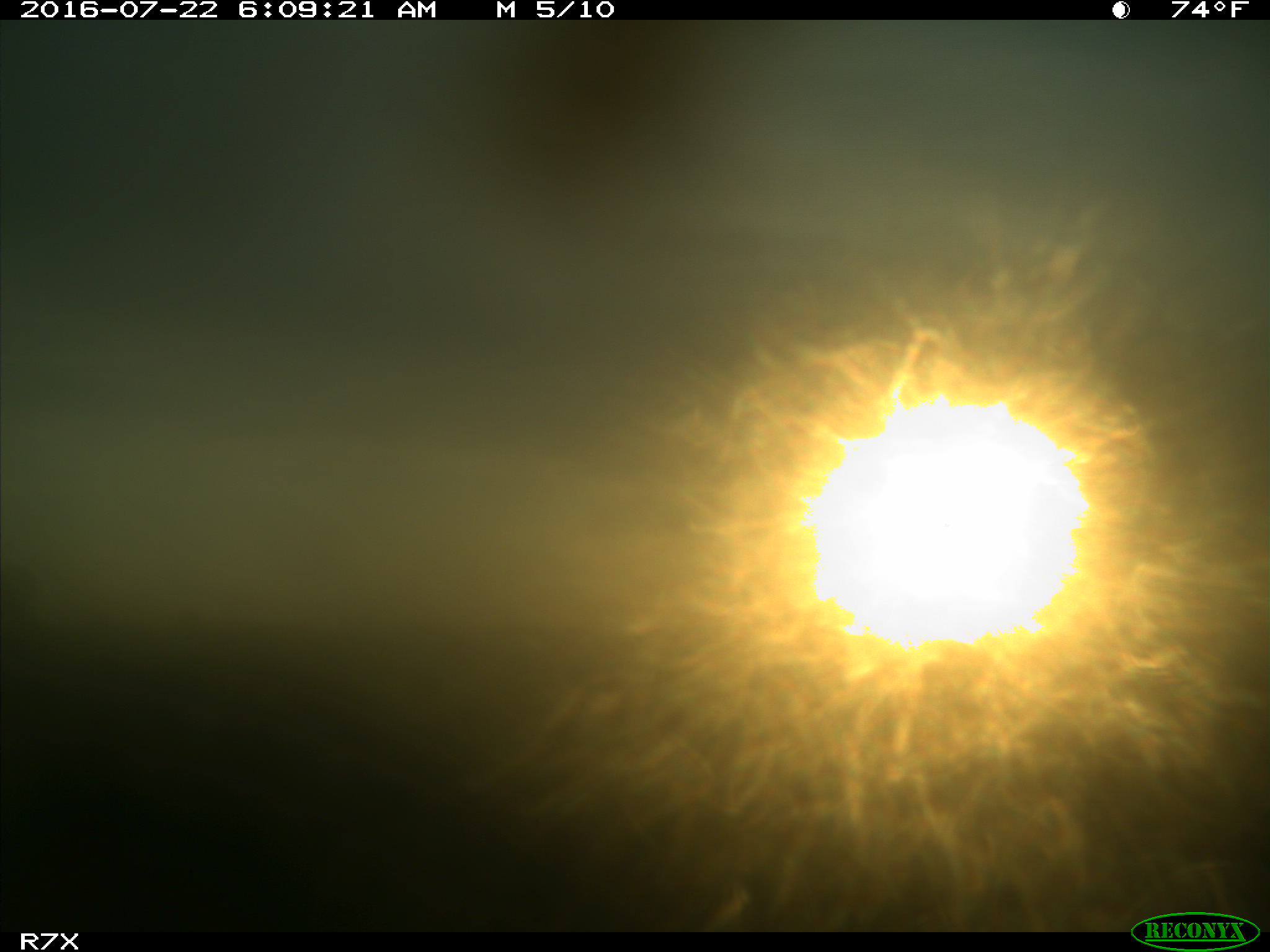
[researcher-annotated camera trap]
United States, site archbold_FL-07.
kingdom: Animalia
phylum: Chordata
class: Mammalia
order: Artiodactyla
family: Bovidae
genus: Bos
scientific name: Bos taurus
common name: domestic cow